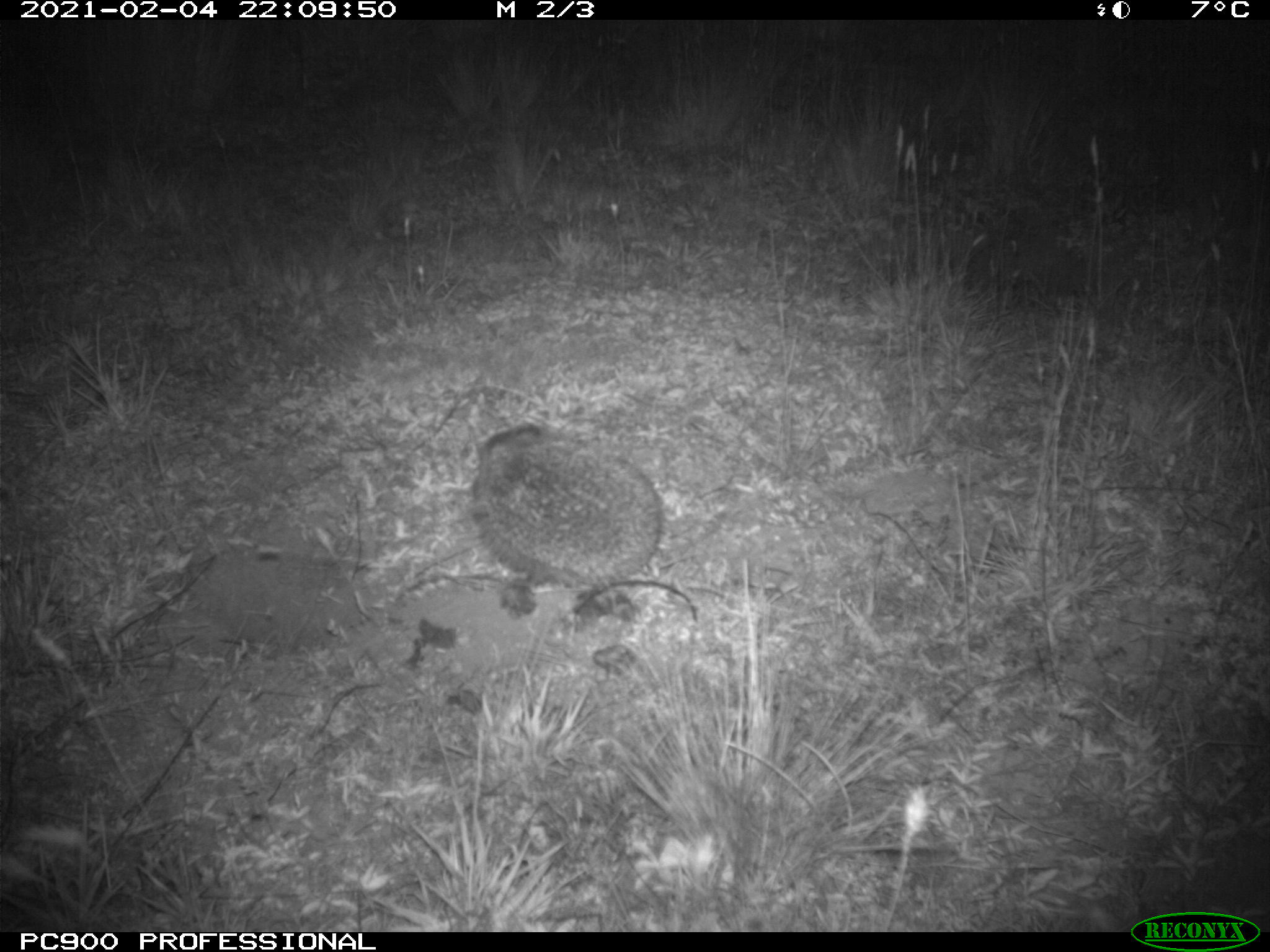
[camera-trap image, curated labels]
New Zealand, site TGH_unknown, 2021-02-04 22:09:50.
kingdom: Animalia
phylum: Chordata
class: Mammalia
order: Eulipotyphla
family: Erinaceidae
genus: Erinaceus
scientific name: Erinaceus europaeus europaeus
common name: european hedgehog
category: hedgehog